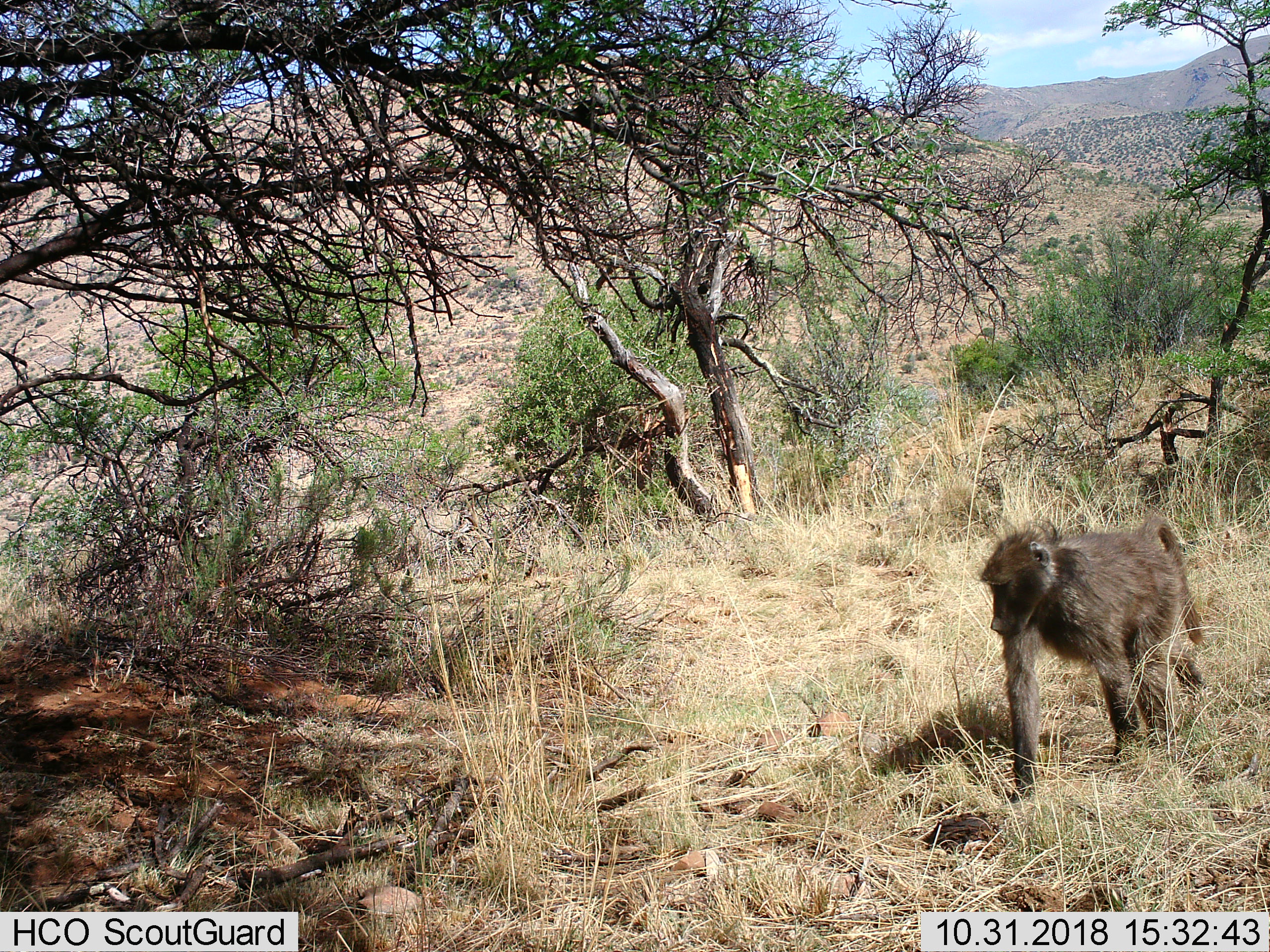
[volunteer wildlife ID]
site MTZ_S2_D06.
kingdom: Animalia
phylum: Chordata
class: Mammalia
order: Primates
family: Cercopithecidae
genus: Papio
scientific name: Papio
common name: baboon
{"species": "baboon (Papio)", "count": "1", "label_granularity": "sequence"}